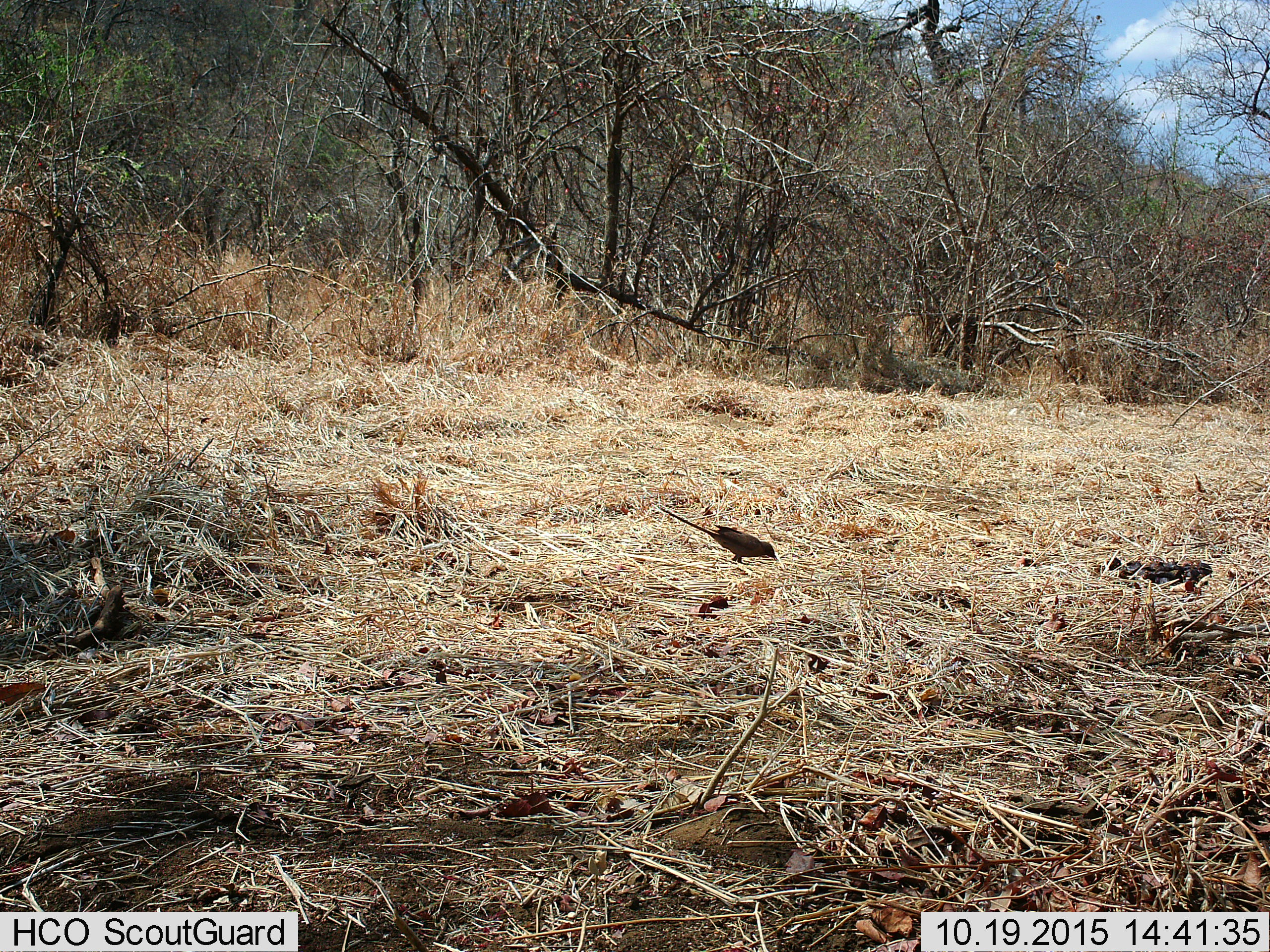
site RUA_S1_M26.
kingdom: Animalia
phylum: Chordata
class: Aves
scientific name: Aves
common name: bird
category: birdother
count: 1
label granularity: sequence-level